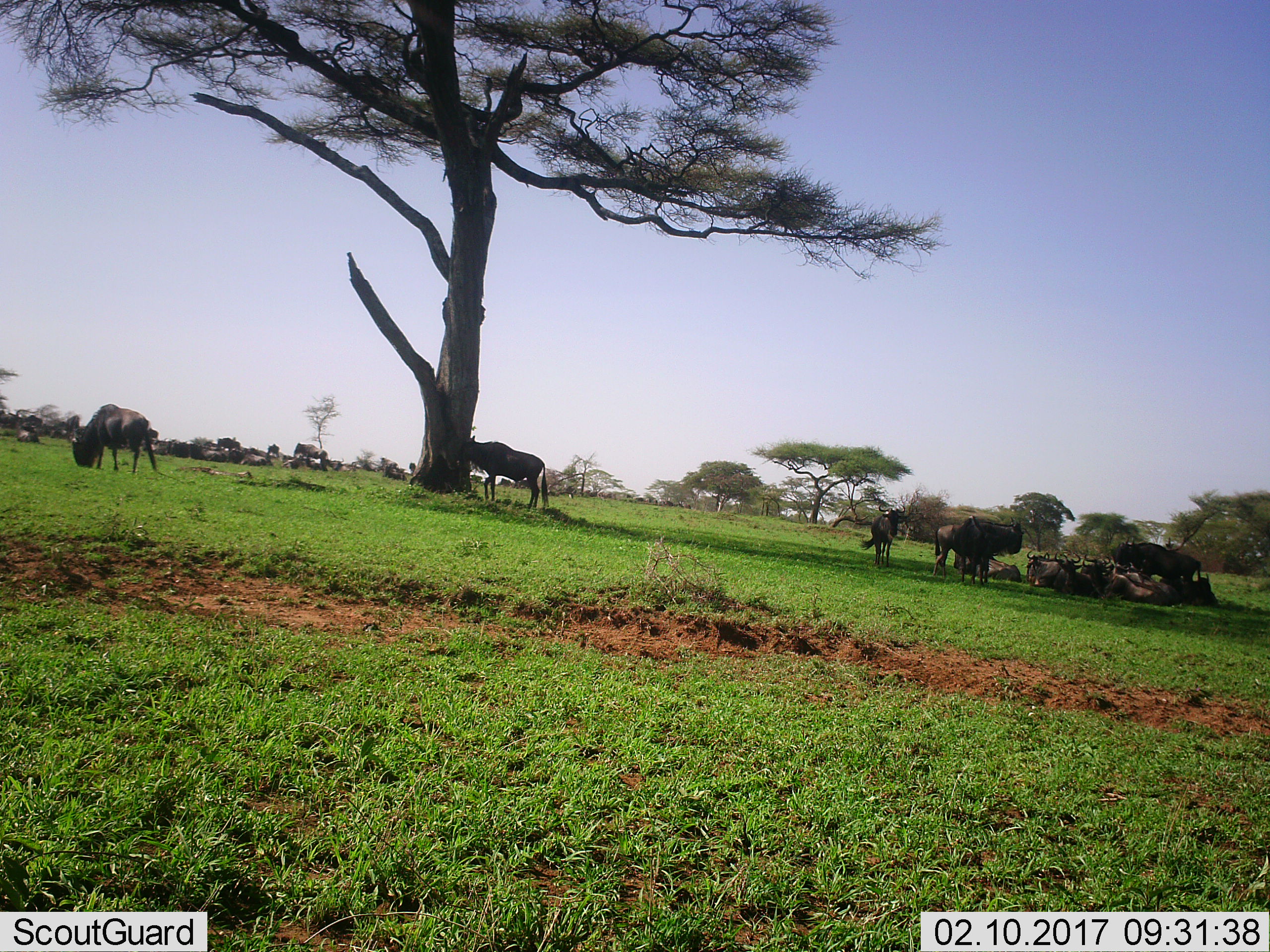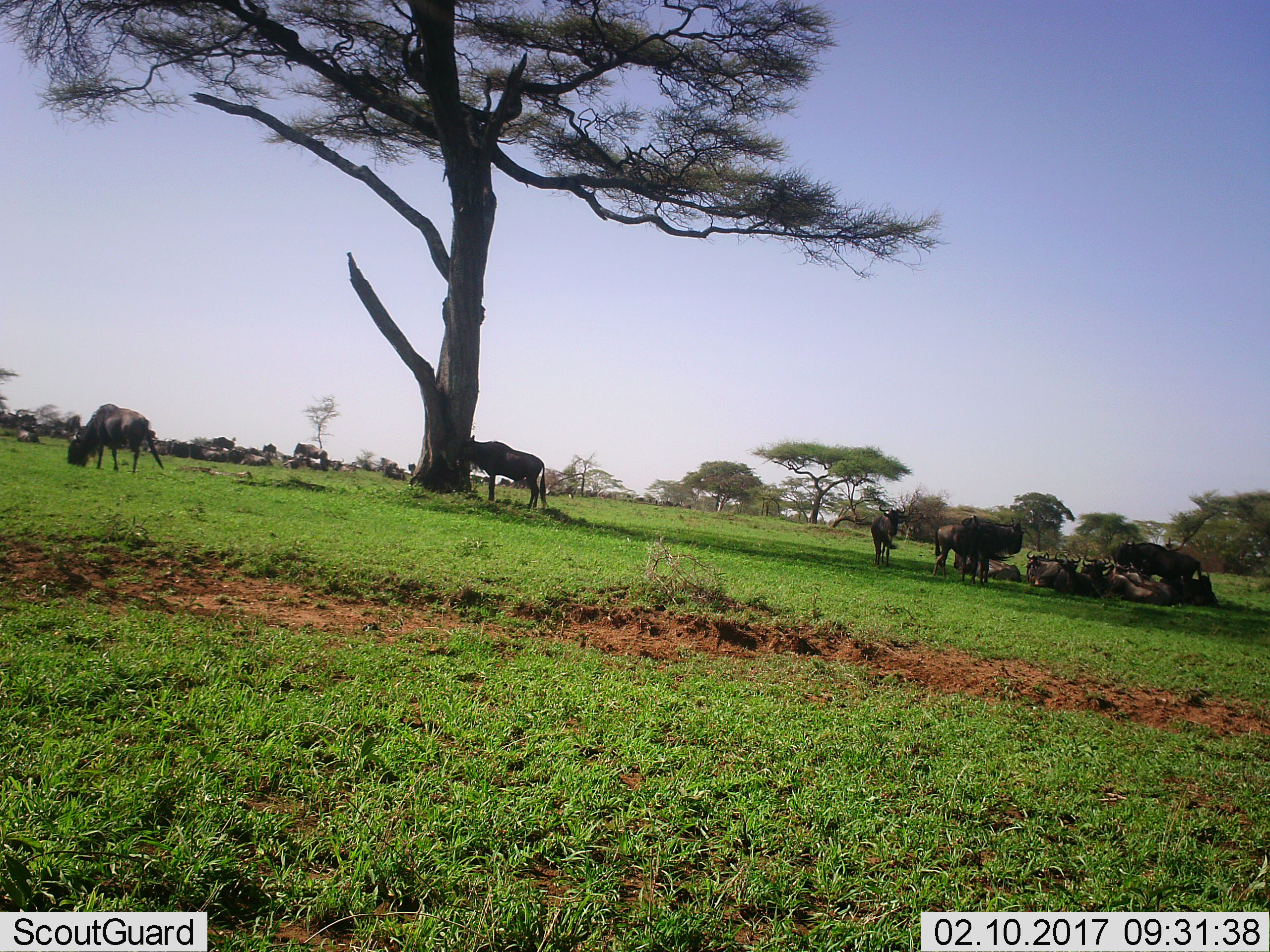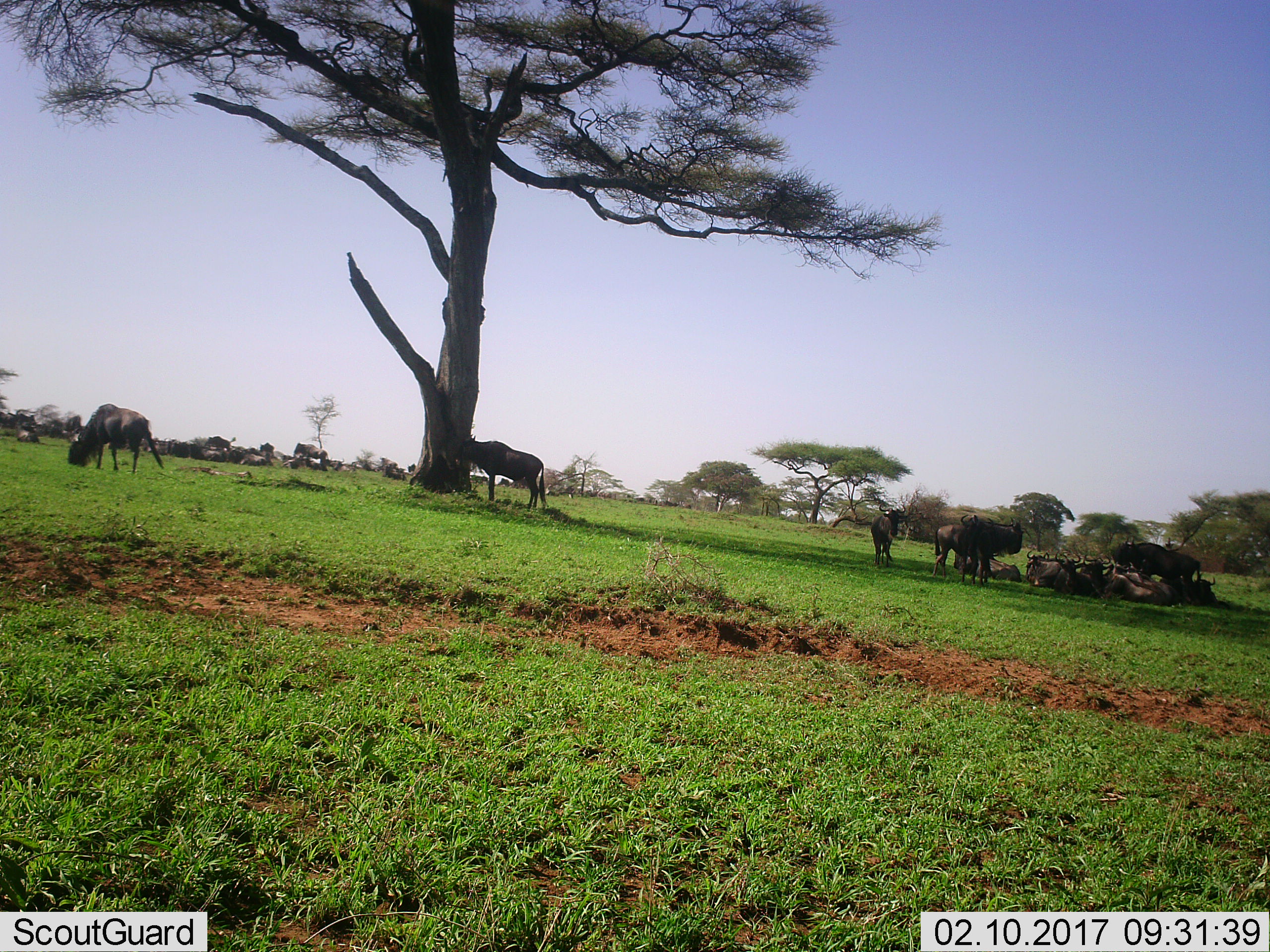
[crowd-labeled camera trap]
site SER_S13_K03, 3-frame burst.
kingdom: Animalia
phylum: Chordata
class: Mammalia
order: Artiodactyla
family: Bovidae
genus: Connochaetes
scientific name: Connochaetes taurinus taurinus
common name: blue wildebeest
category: wildebeestblue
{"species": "wildebeestblue (blue wildebeest) (Connochaetes taurinus taurinus)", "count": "11-50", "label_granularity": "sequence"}